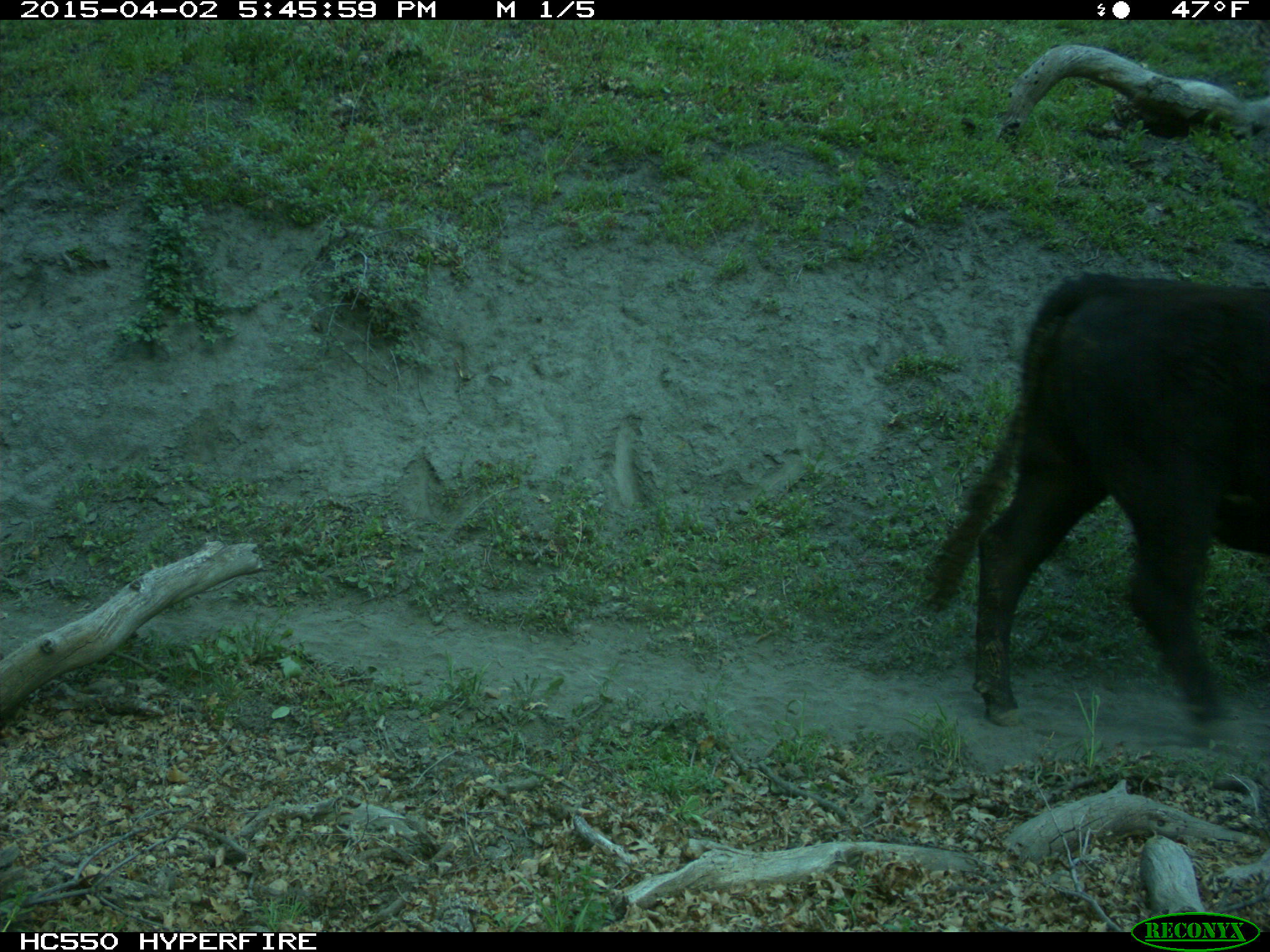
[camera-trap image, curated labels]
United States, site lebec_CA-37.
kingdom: Animalia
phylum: Chordata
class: Mammalia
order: Artiodactyla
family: Bovidae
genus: Bos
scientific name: Bos taurus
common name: domestic cow